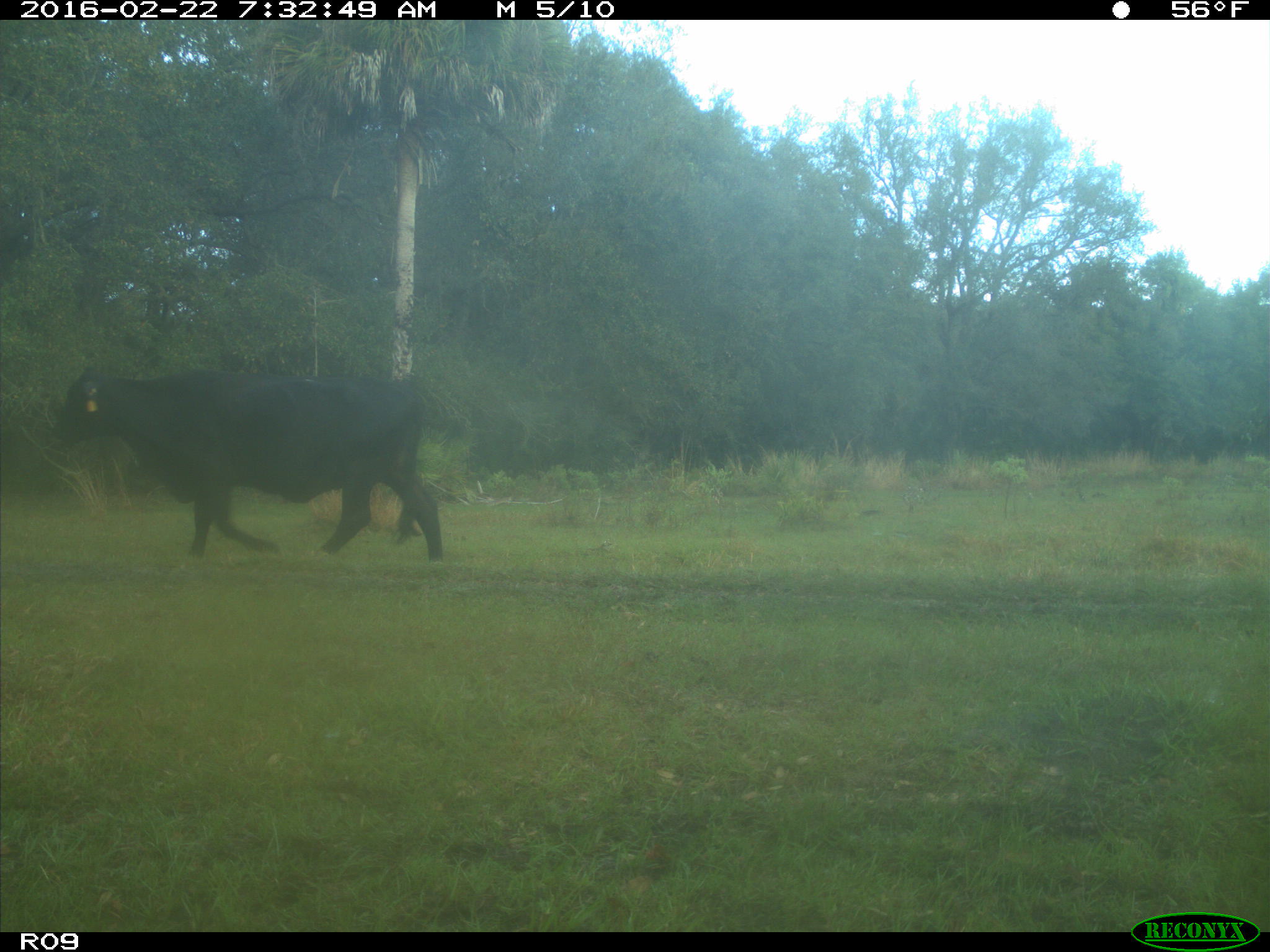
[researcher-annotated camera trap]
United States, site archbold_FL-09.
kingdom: Animalia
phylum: Chordata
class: Mammalia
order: Artiodactyla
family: Bovidae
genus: Bos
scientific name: Bos taurus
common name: domestic cow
Bos taurus (domestic cow).